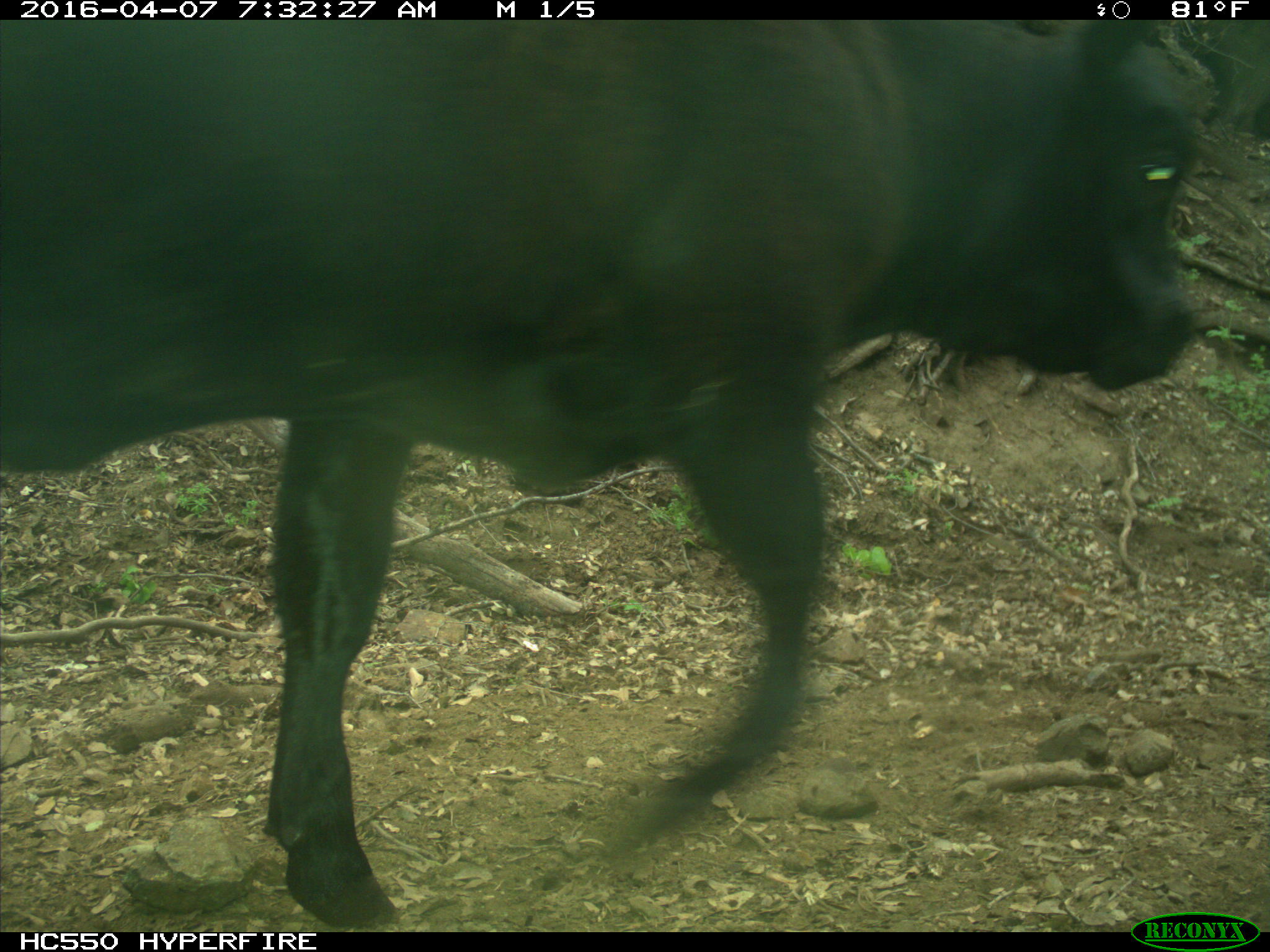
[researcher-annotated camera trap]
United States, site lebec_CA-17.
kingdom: Animalia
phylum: Chordata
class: Mammalia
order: Artiodactyla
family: Bovidae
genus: Bos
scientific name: Bos taurus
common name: domestic cow